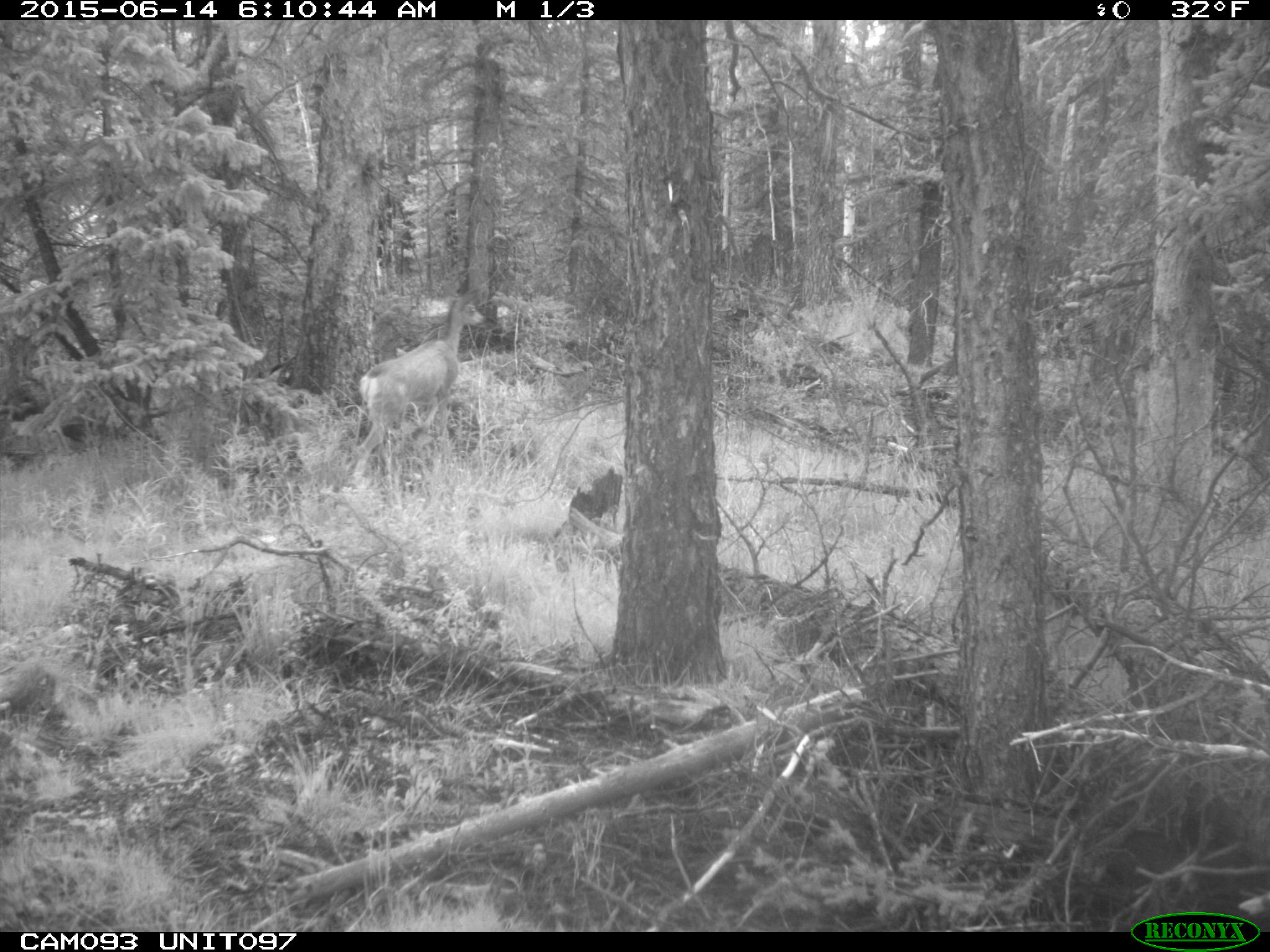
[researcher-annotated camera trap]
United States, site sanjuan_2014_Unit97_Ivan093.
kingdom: Animalia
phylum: Chordata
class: Mammalia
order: Artiodactyla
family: Cervidae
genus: Odocoileus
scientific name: Odocoileus hemionus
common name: mule deer